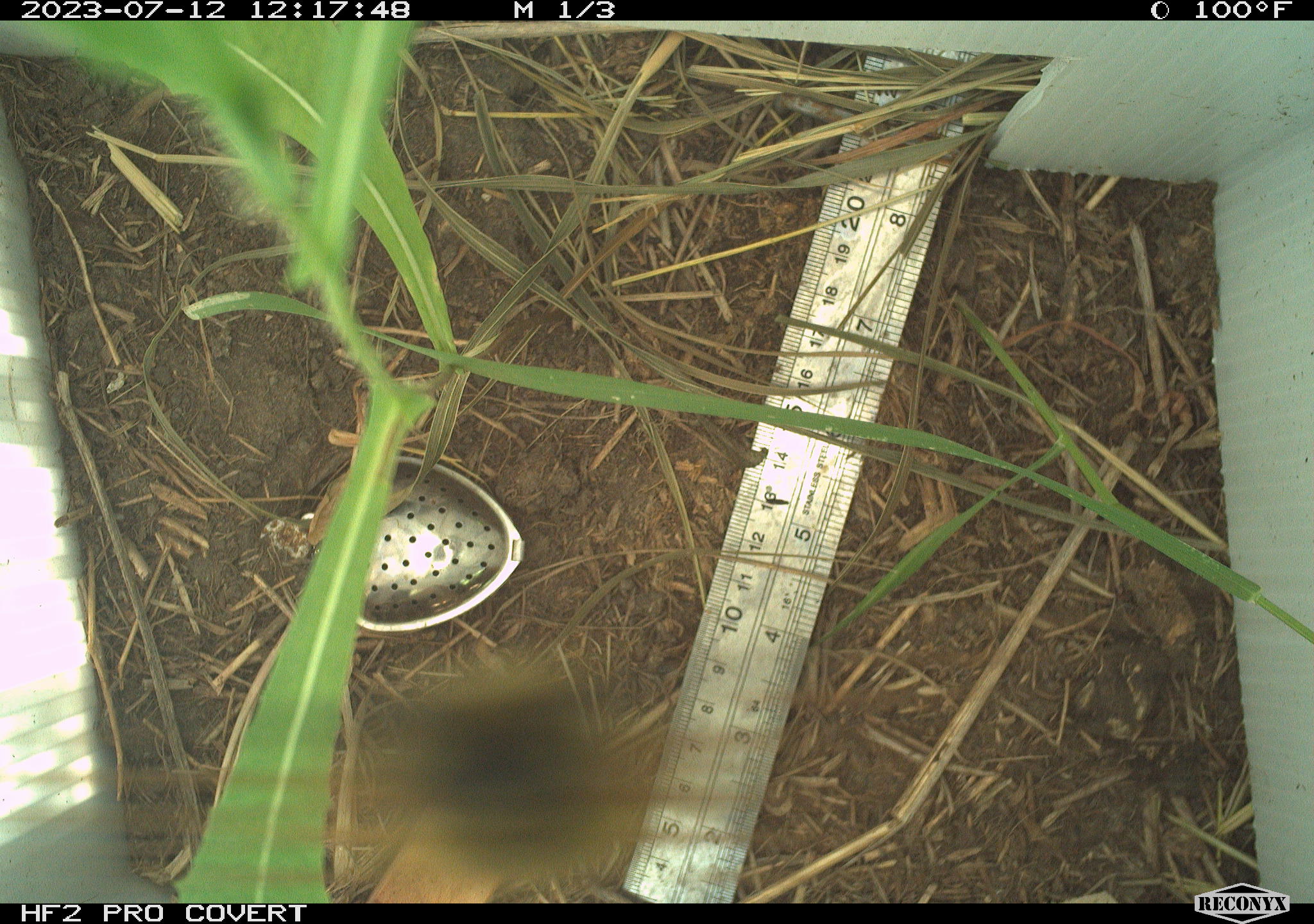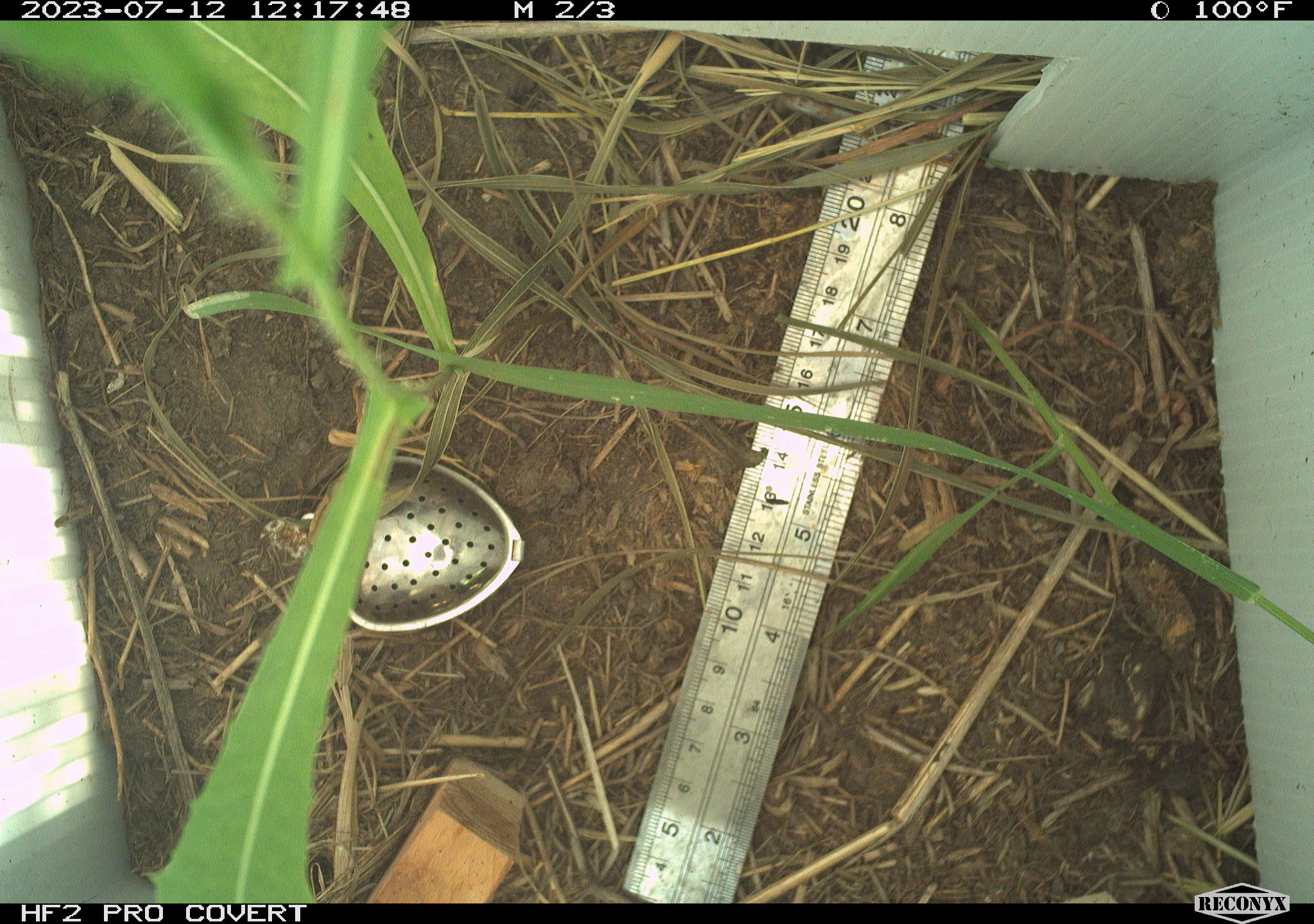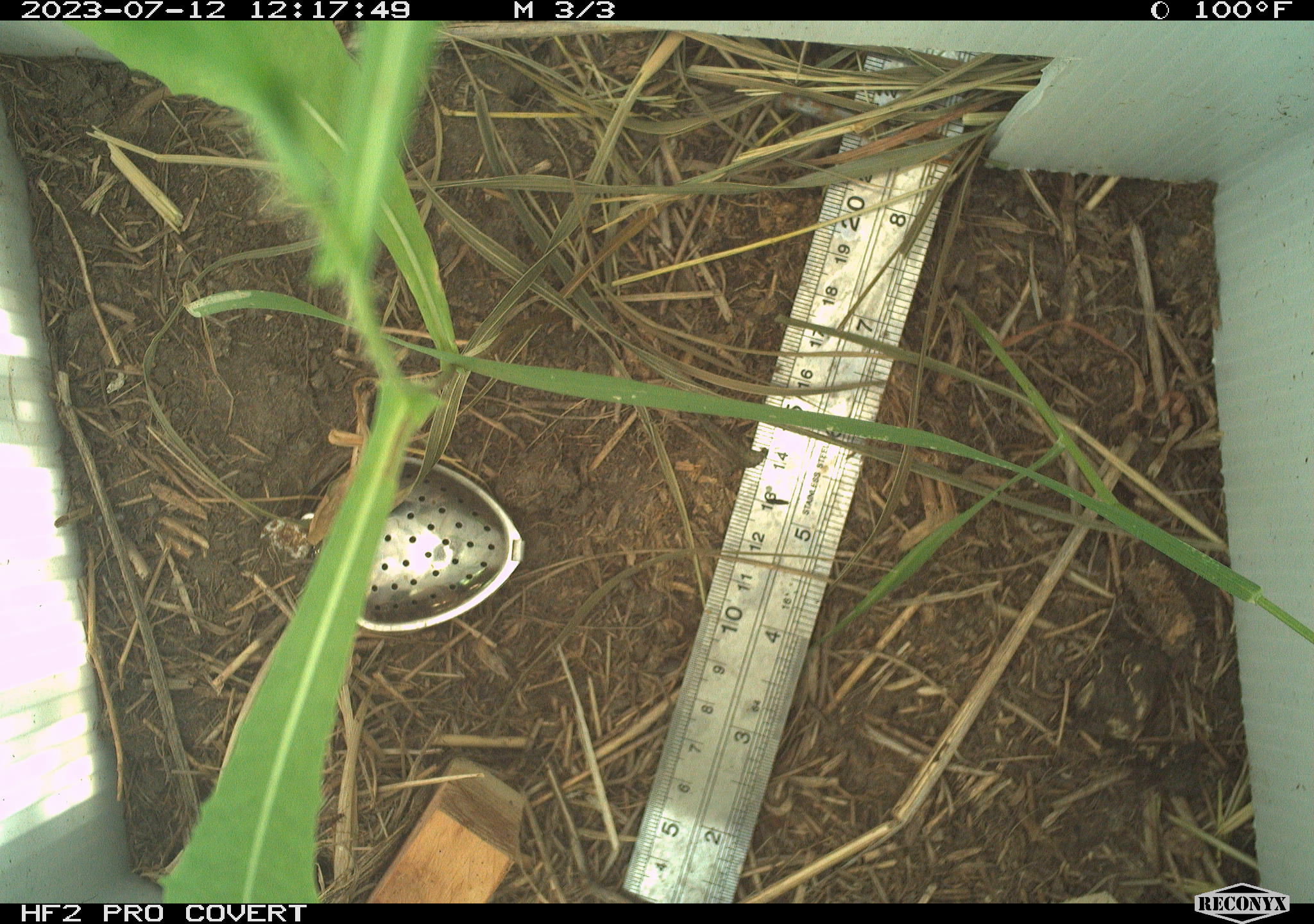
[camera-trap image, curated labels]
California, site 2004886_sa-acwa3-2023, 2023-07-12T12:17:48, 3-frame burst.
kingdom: Animalia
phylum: Arthropoda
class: Insecta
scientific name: Insecta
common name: insect